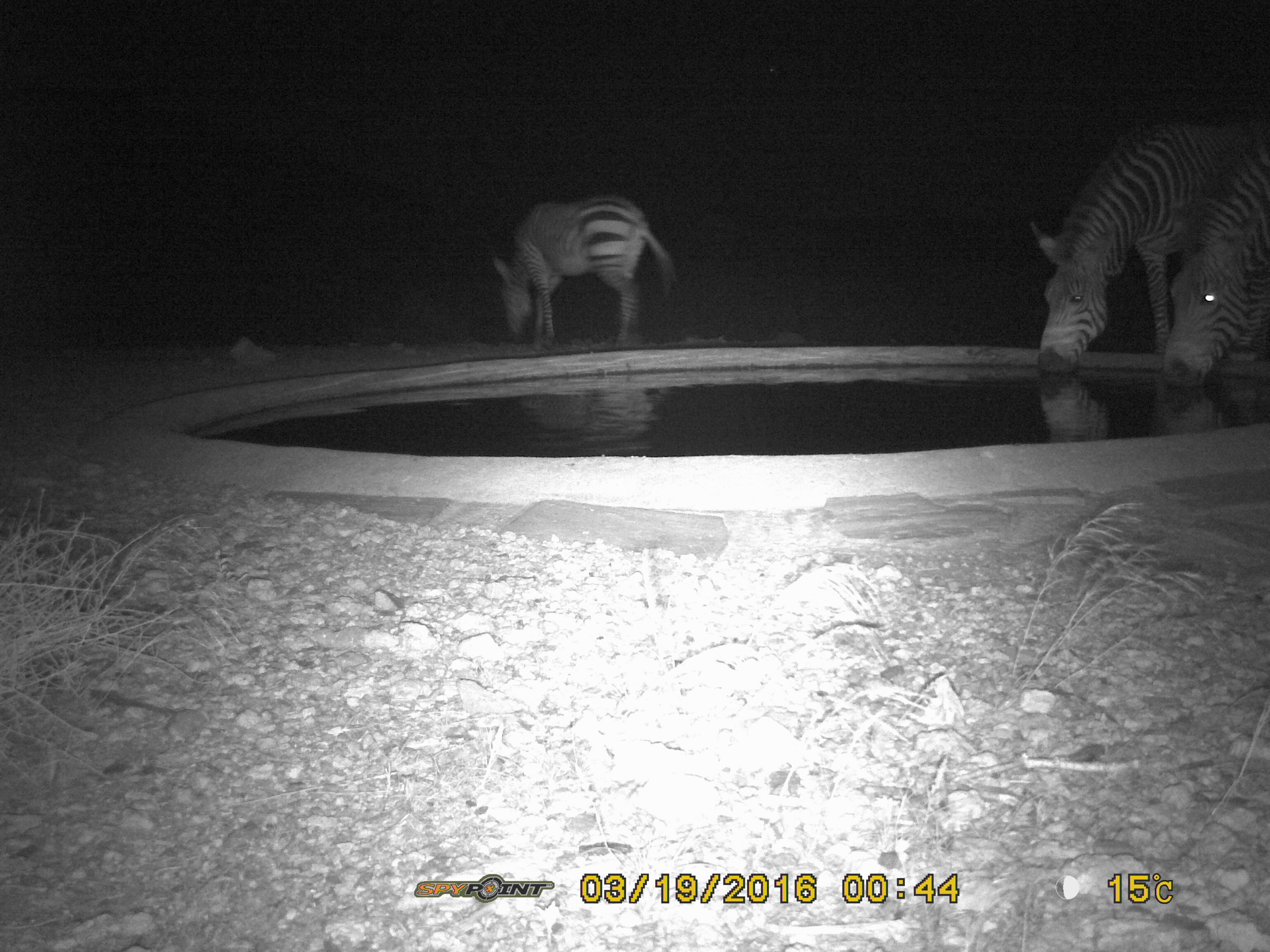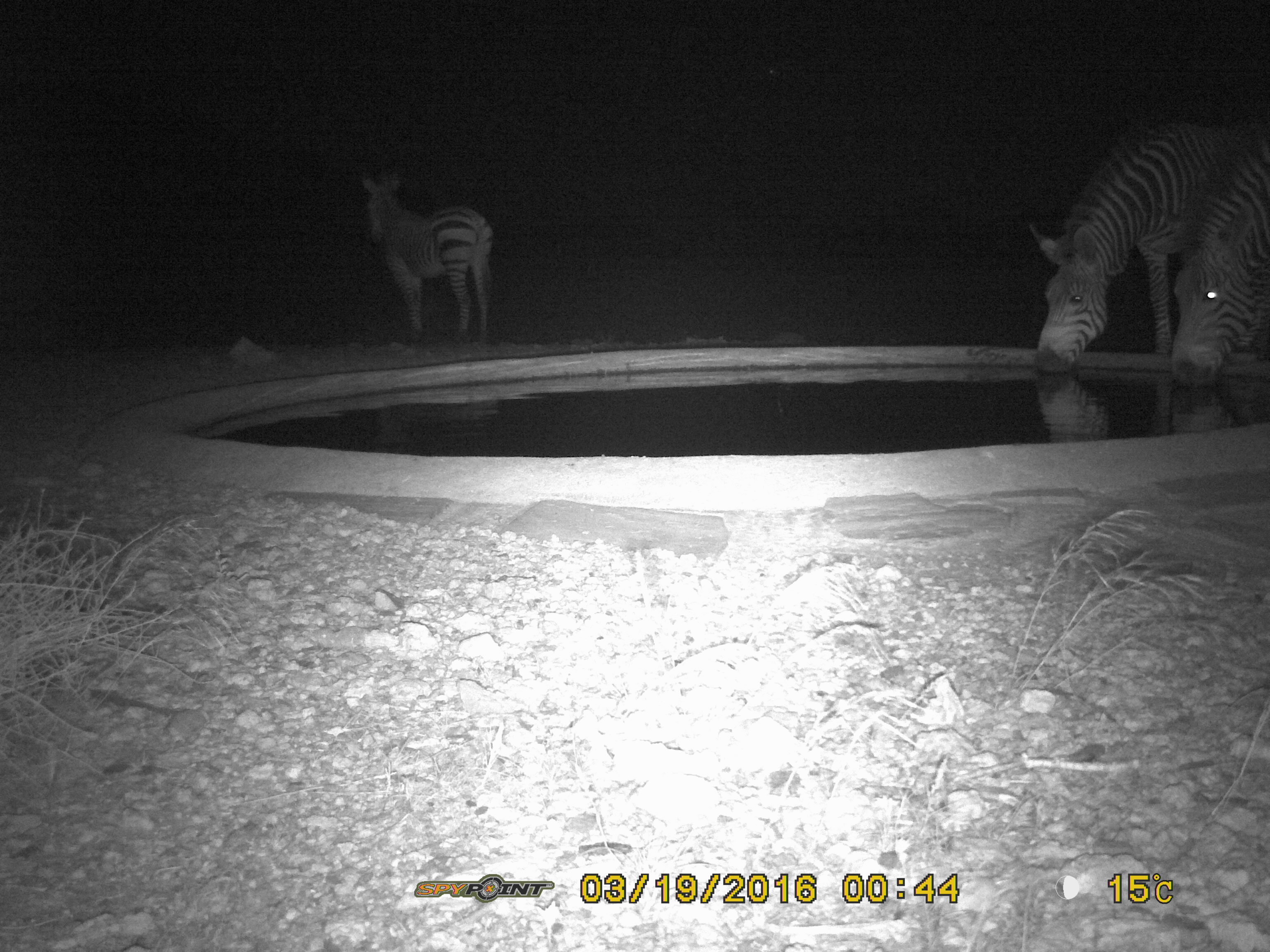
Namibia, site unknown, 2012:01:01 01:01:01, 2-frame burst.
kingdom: Animalia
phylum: Chordata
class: Mammalia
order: Perissodactyla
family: Equidae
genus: Equus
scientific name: Equus zebra hartmannae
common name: hartmann's mountain zebra